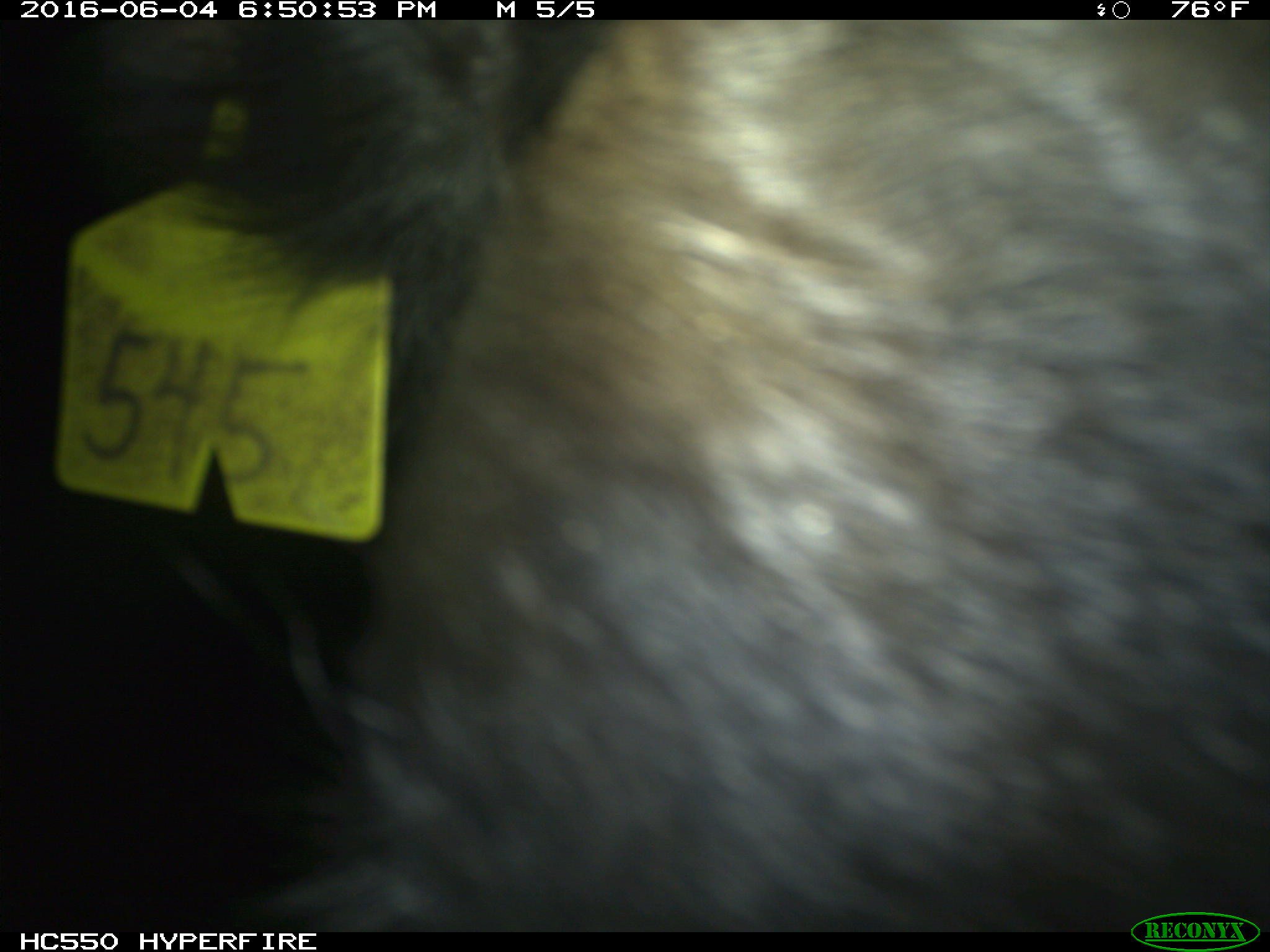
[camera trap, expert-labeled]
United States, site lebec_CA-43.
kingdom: Animalia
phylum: Chordata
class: Mammalia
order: Artiodactyla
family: Bovidae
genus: Bos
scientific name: Bos taurus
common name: domestic cow